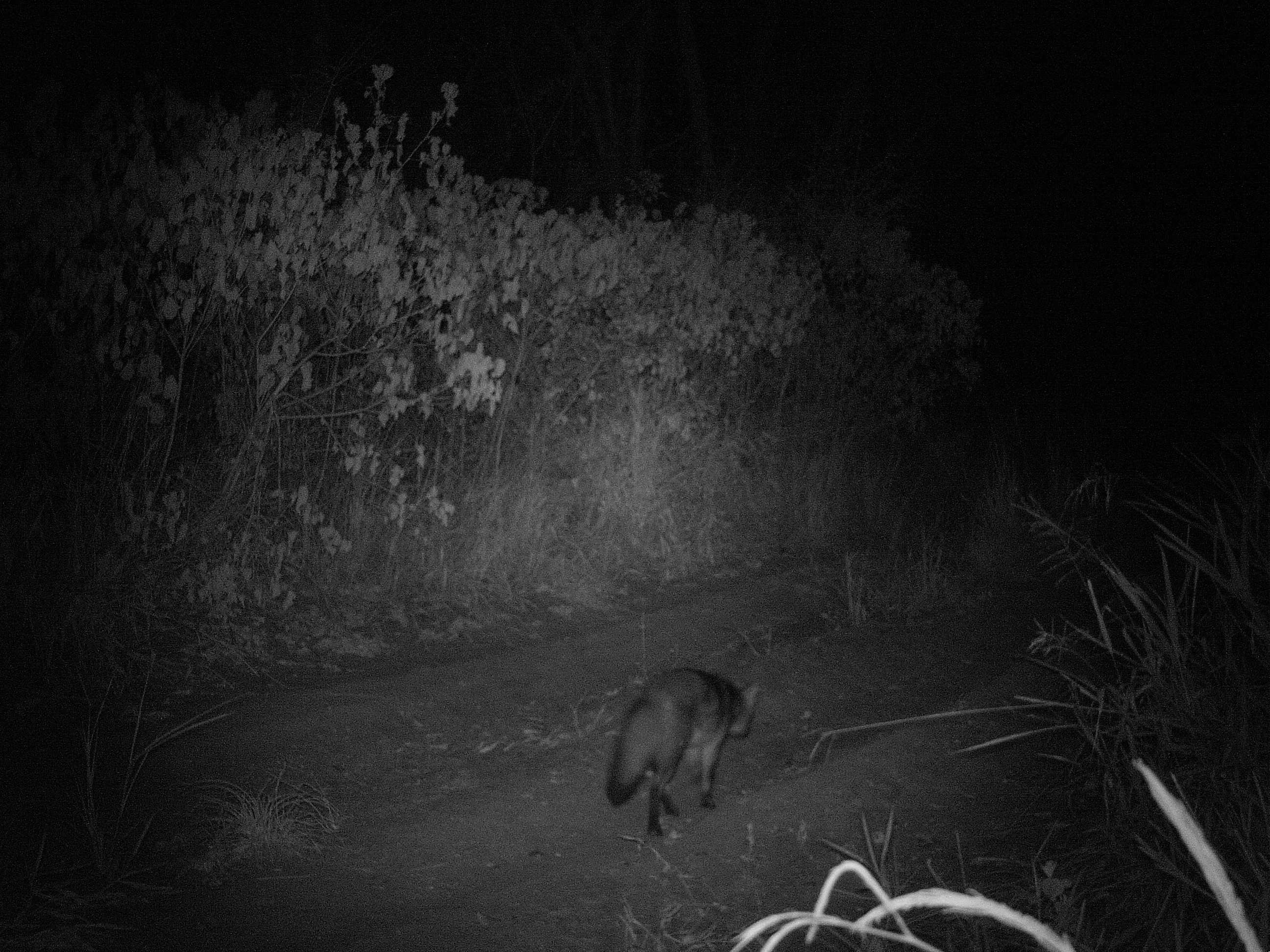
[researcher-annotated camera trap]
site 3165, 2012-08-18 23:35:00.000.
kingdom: Animalia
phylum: Chordata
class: Mammalia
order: Carnivora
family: Canidae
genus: Cerdocyon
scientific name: Cerdocyon thous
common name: crab-eating fox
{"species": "Cerdocyon thous (crab-eating fox)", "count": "1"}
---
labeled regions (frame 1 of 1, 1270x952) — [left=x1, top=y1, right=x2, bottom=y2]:
cerdocyon thous: [left=604, top=668, right=759, bottom=837]